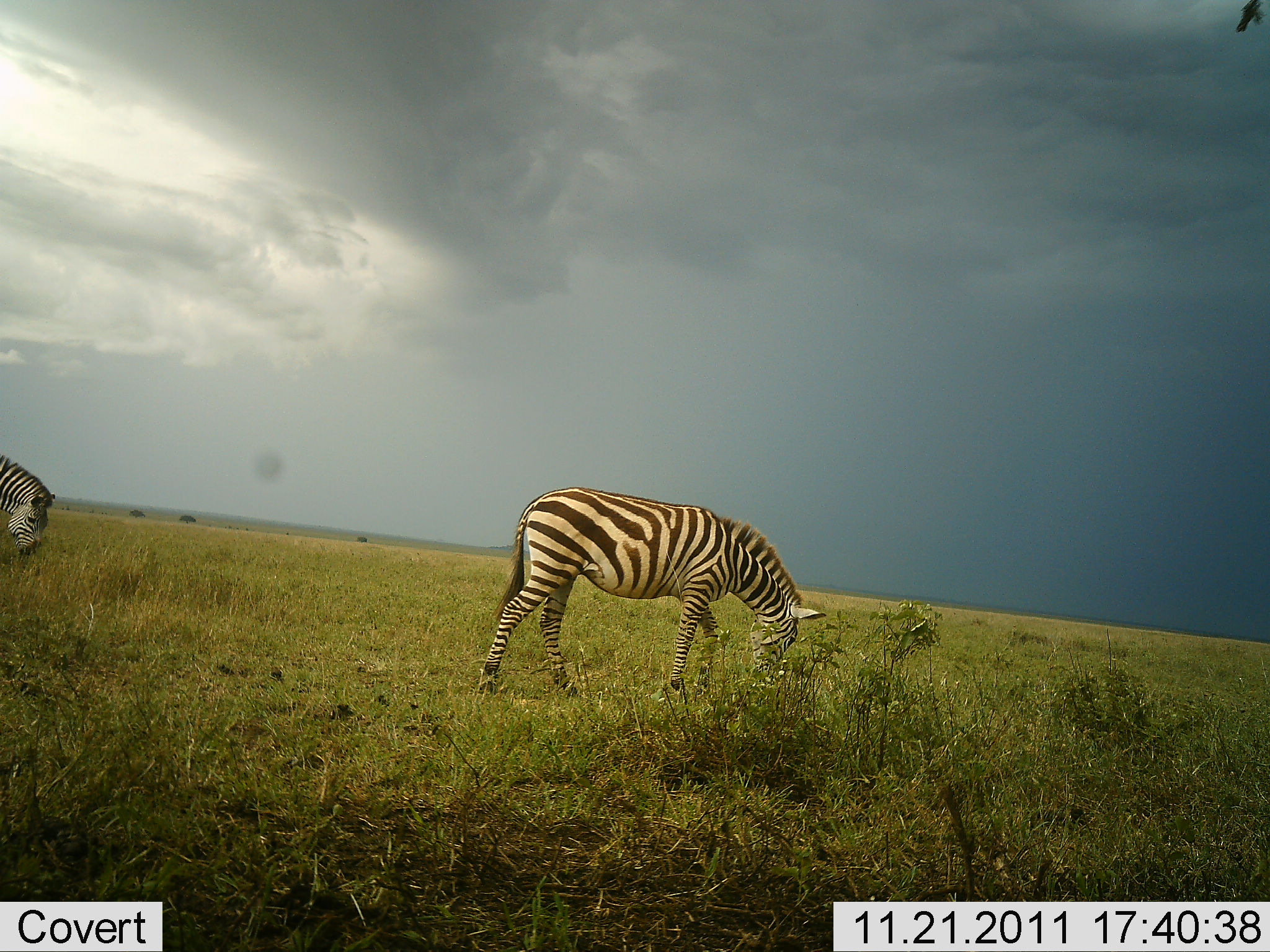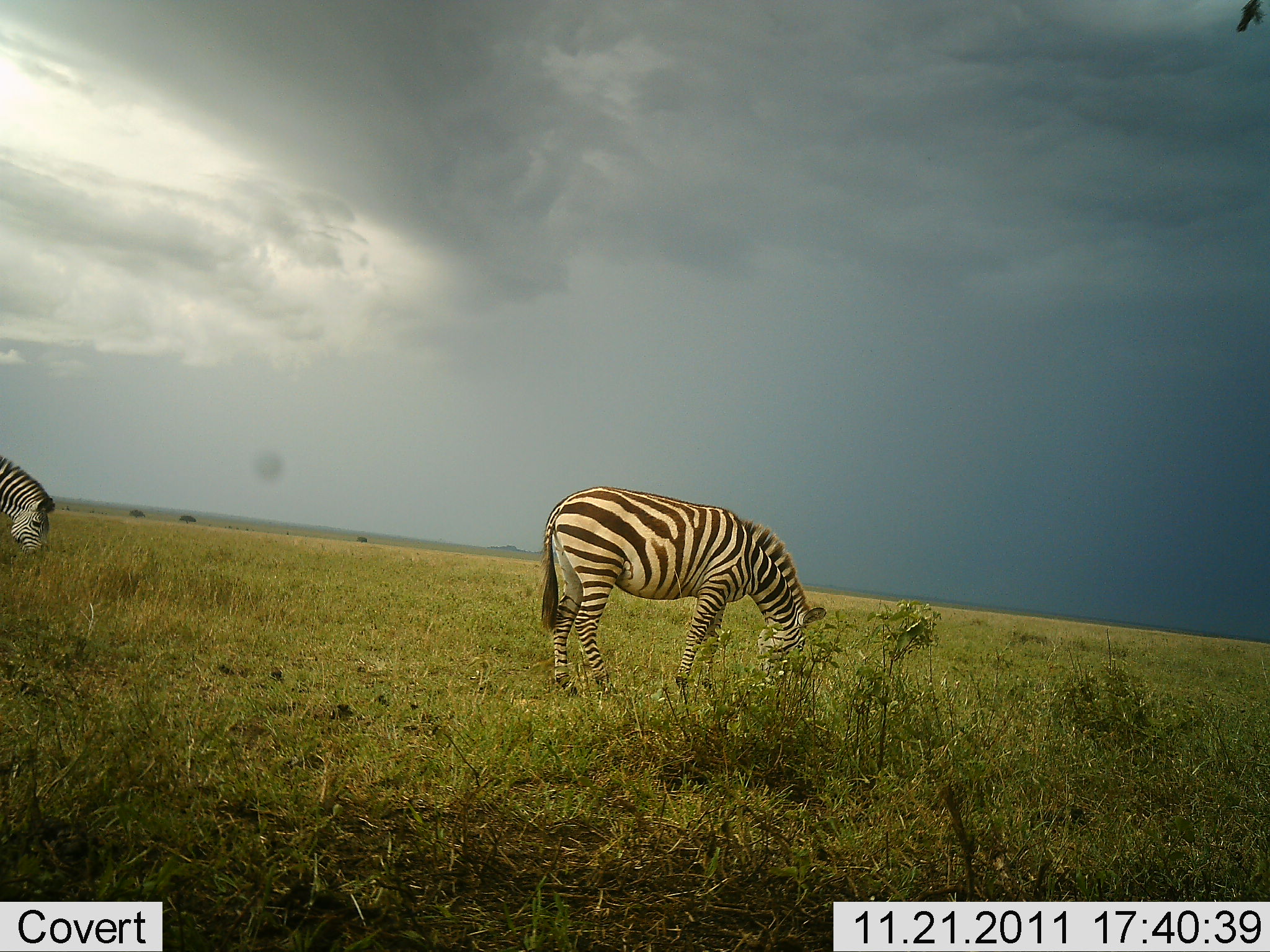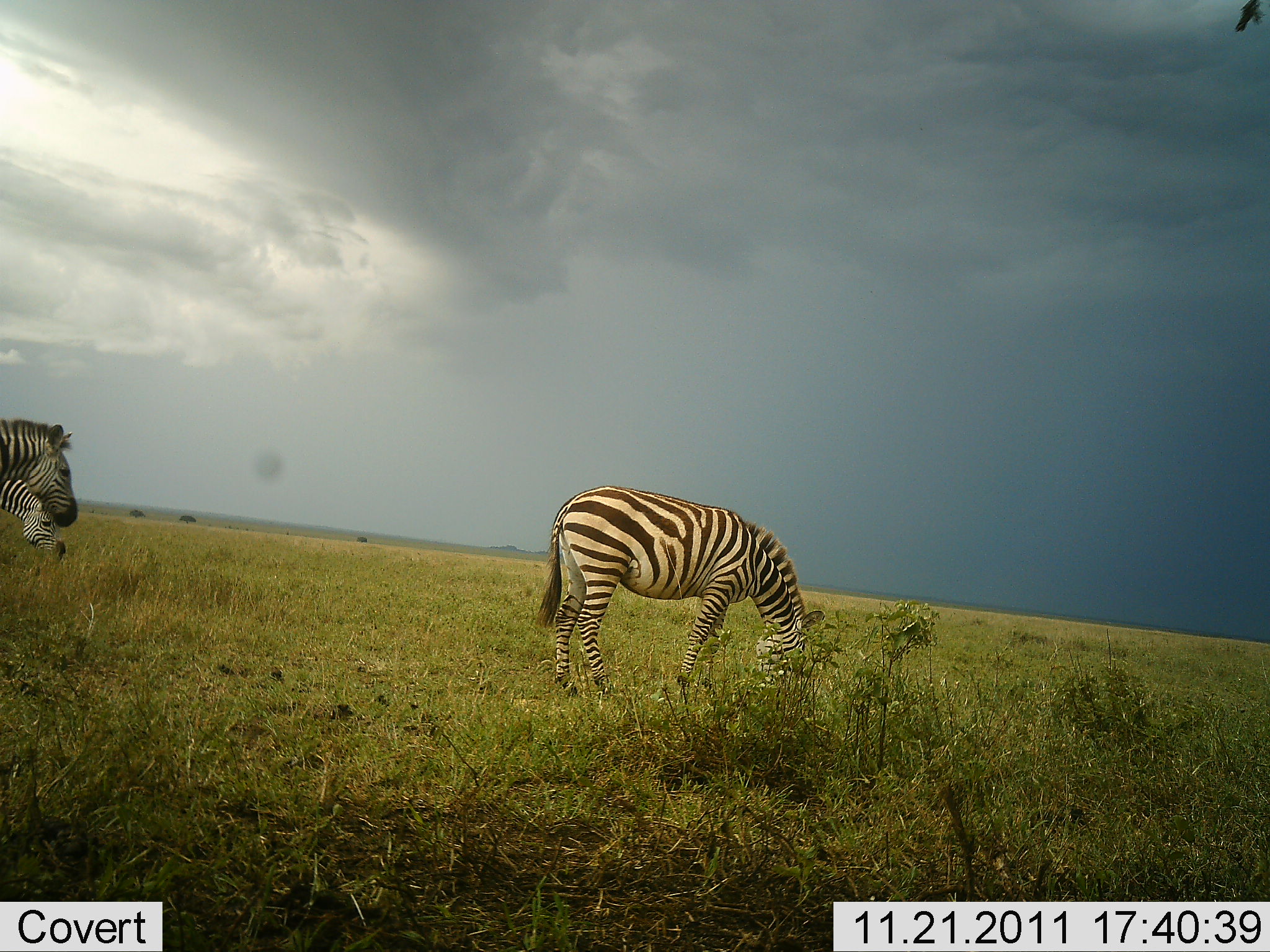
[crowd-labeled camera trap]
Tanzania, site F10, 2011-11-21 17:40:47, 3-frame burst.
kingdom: Animalia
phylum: Chordata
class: Mammalia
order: Perissodactyla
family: Equidae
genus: Equus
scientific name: Equus quagga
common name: plains zebra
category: zebra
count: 2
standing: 10%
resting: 0%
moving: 10%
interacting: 0%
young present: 0%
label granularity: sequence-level